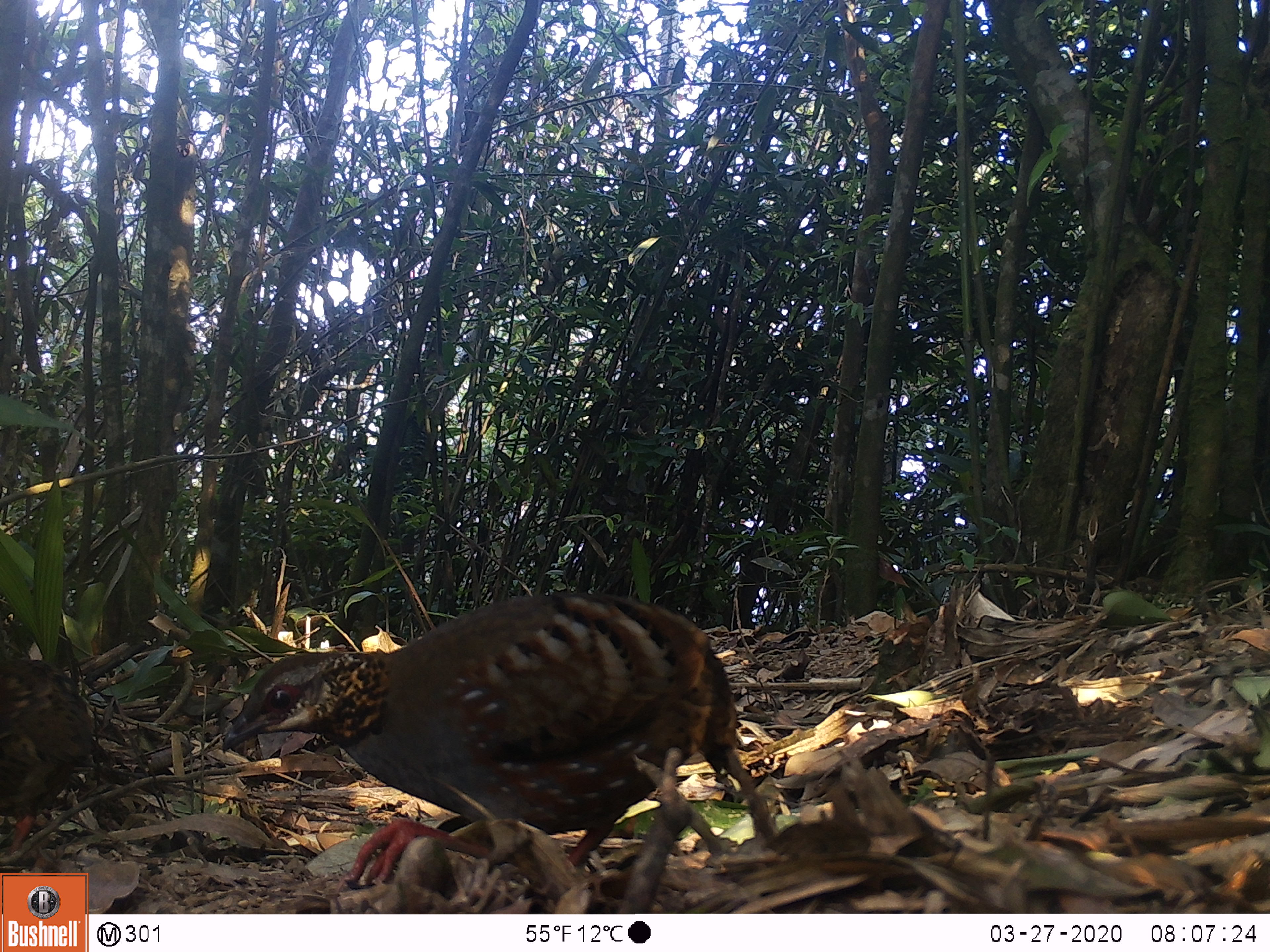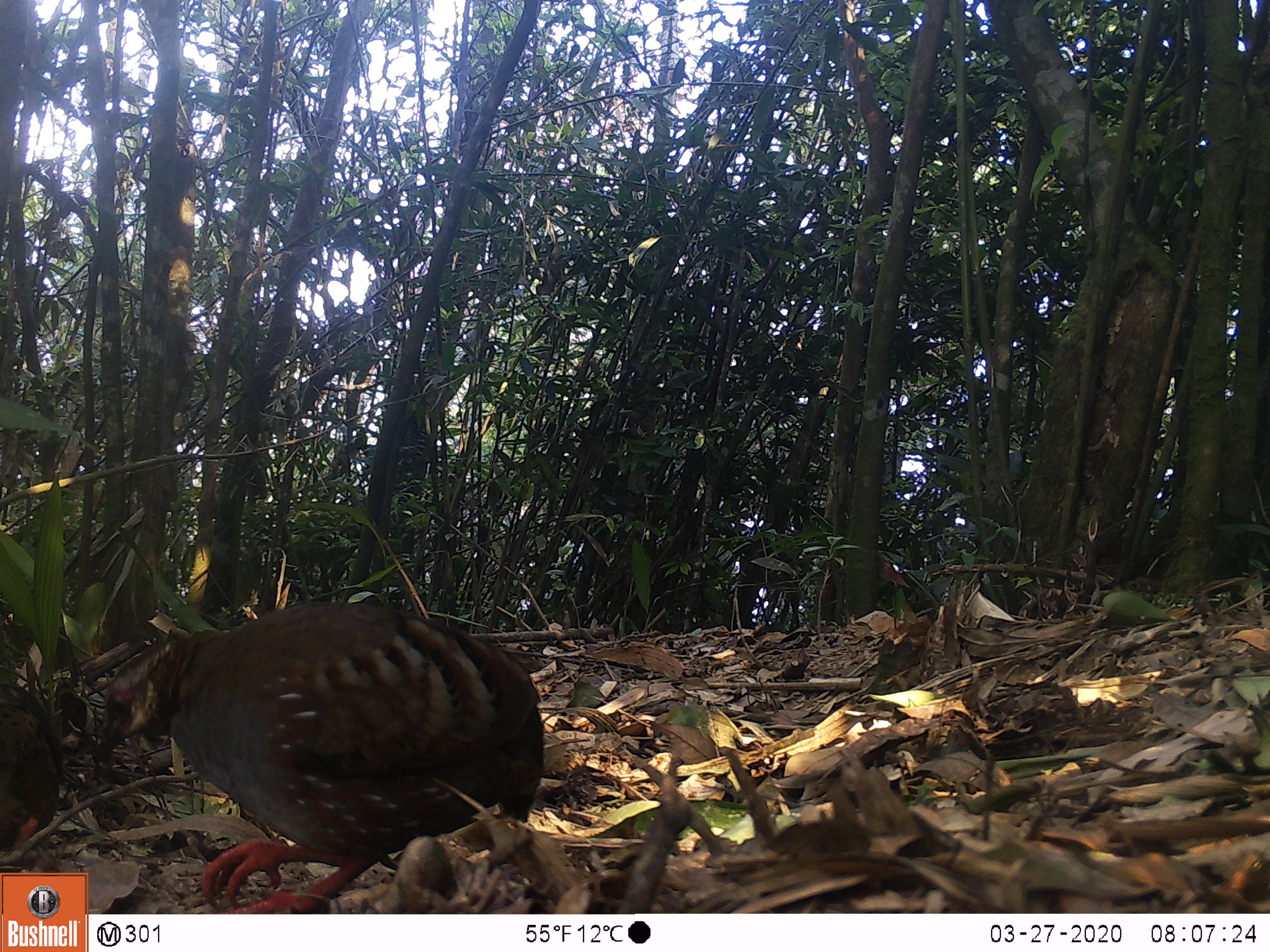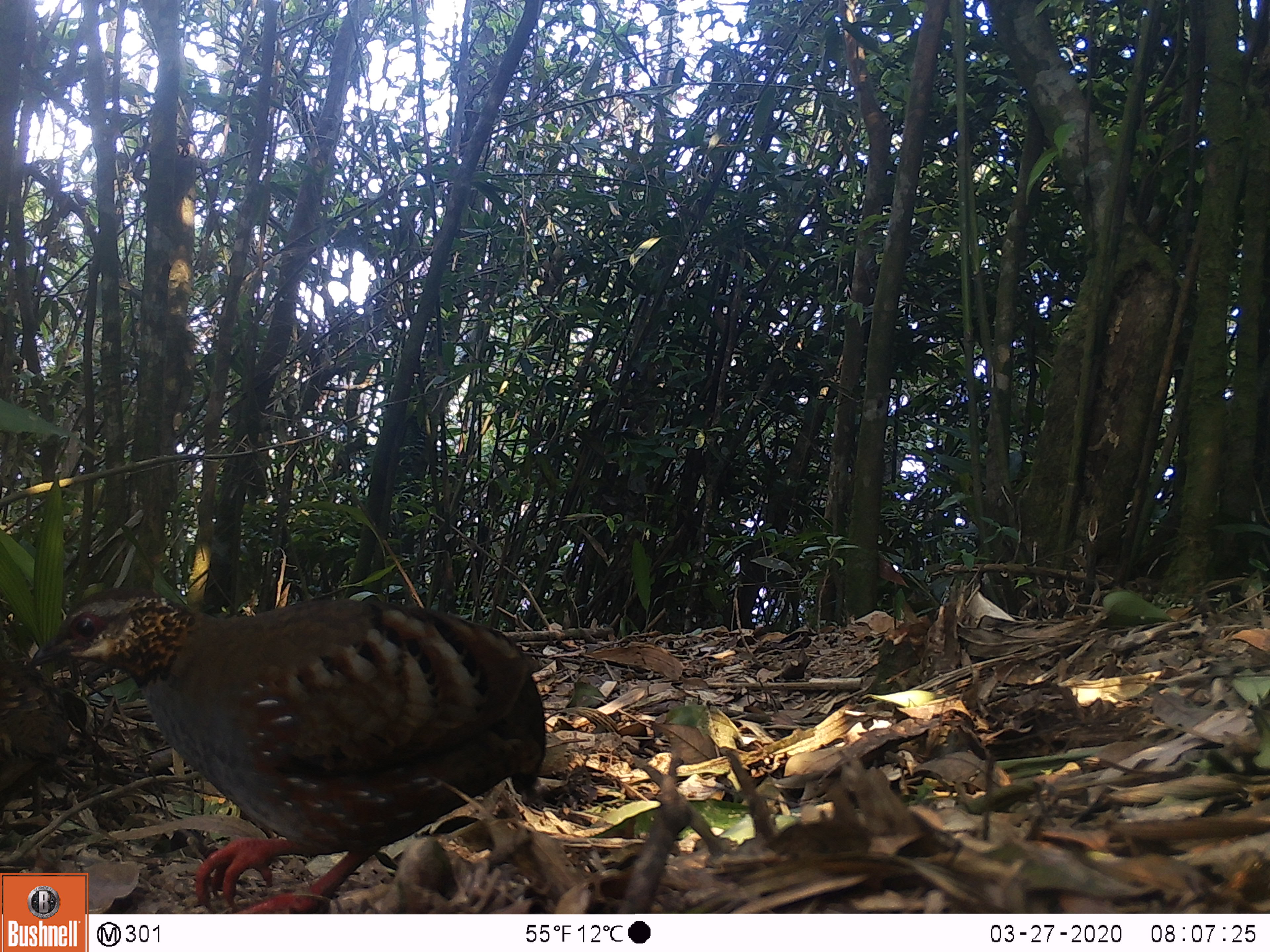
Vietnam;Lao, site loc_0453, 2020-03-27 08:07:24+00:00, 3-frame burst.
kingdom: Animalia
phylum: Chordata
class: Aves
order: Galliformes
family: Phasianidae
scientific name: Phasianidae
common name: partridge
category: unidentified partridge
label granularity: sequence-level